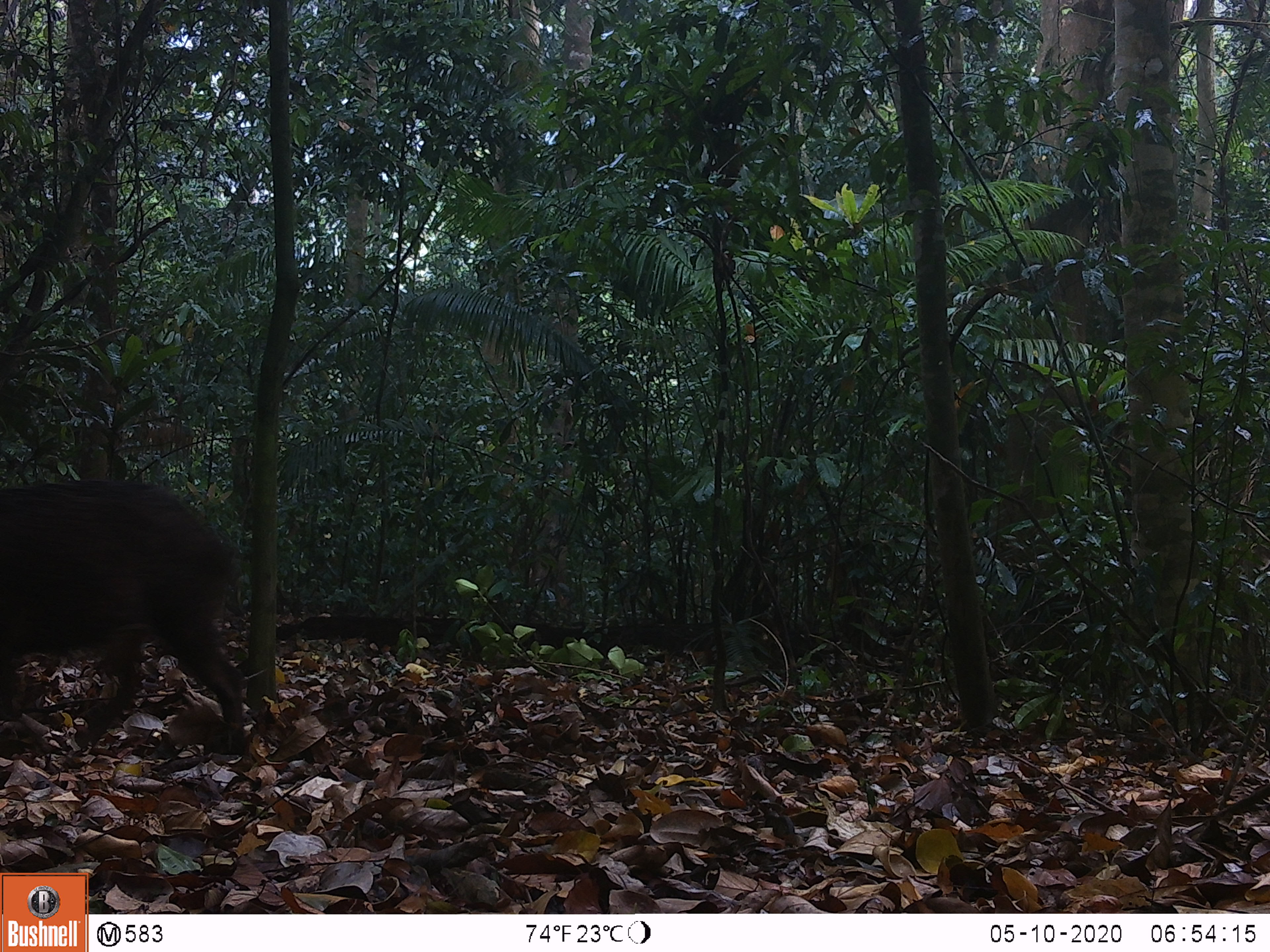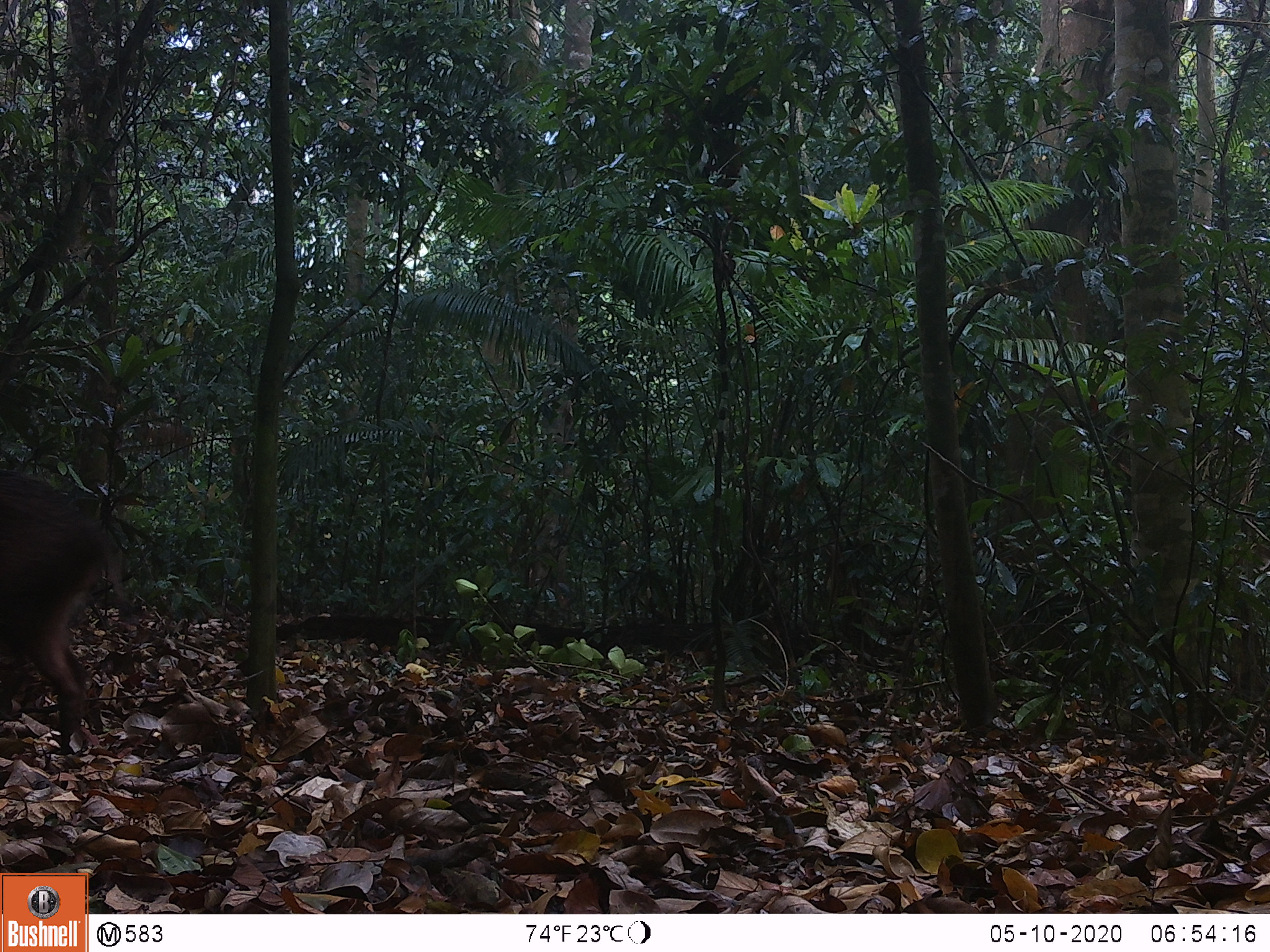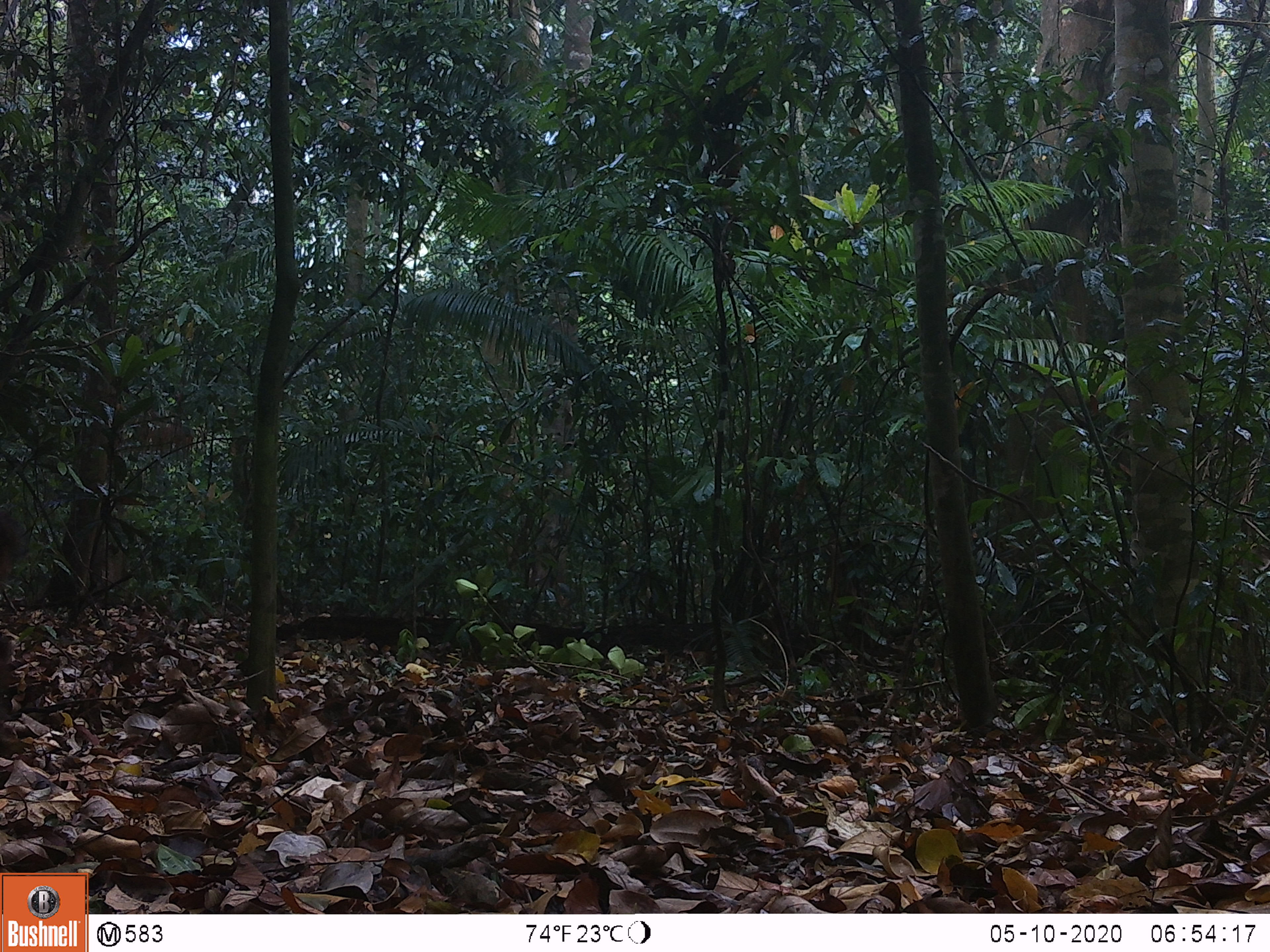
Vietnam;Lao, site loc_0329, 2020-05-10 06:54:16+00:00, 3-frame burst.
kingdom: Animalia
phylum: Chordata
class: Mammalia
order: Artiodactyla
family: Suidae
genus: Sus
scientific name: Sus scrofa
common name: eurasian wild pig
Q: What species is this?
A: Eurasian wild pig (Sus scrofa).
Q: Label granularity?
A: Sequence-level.